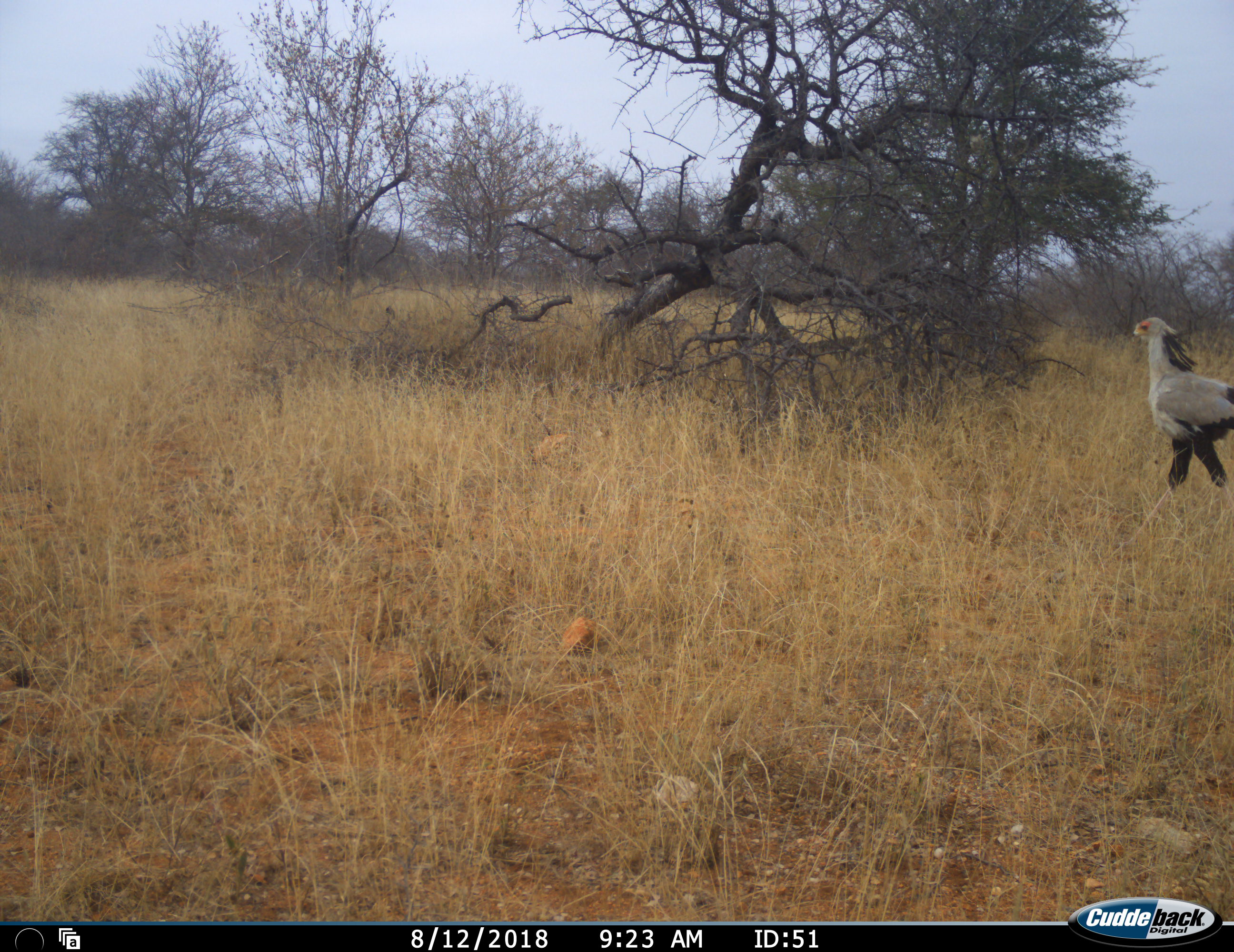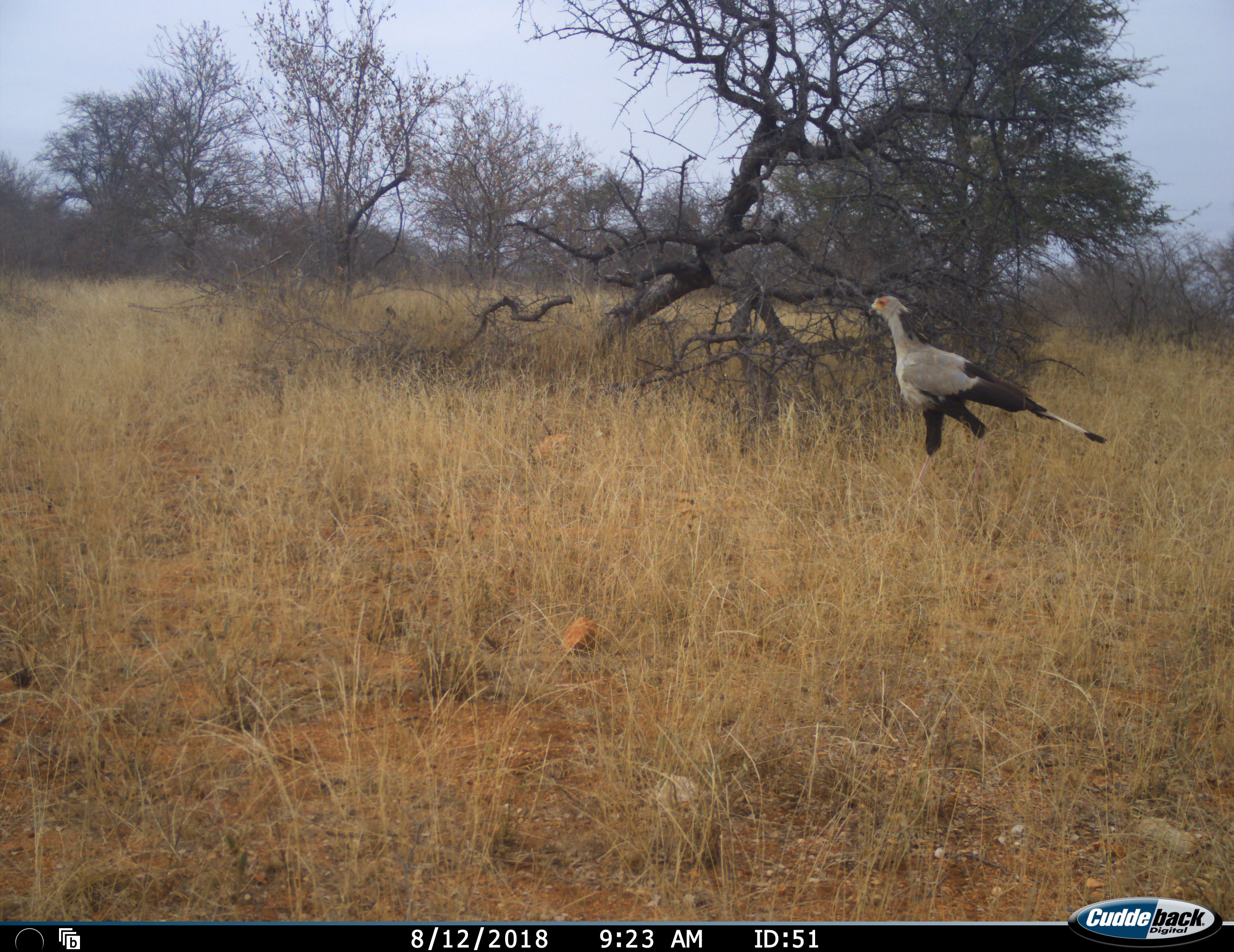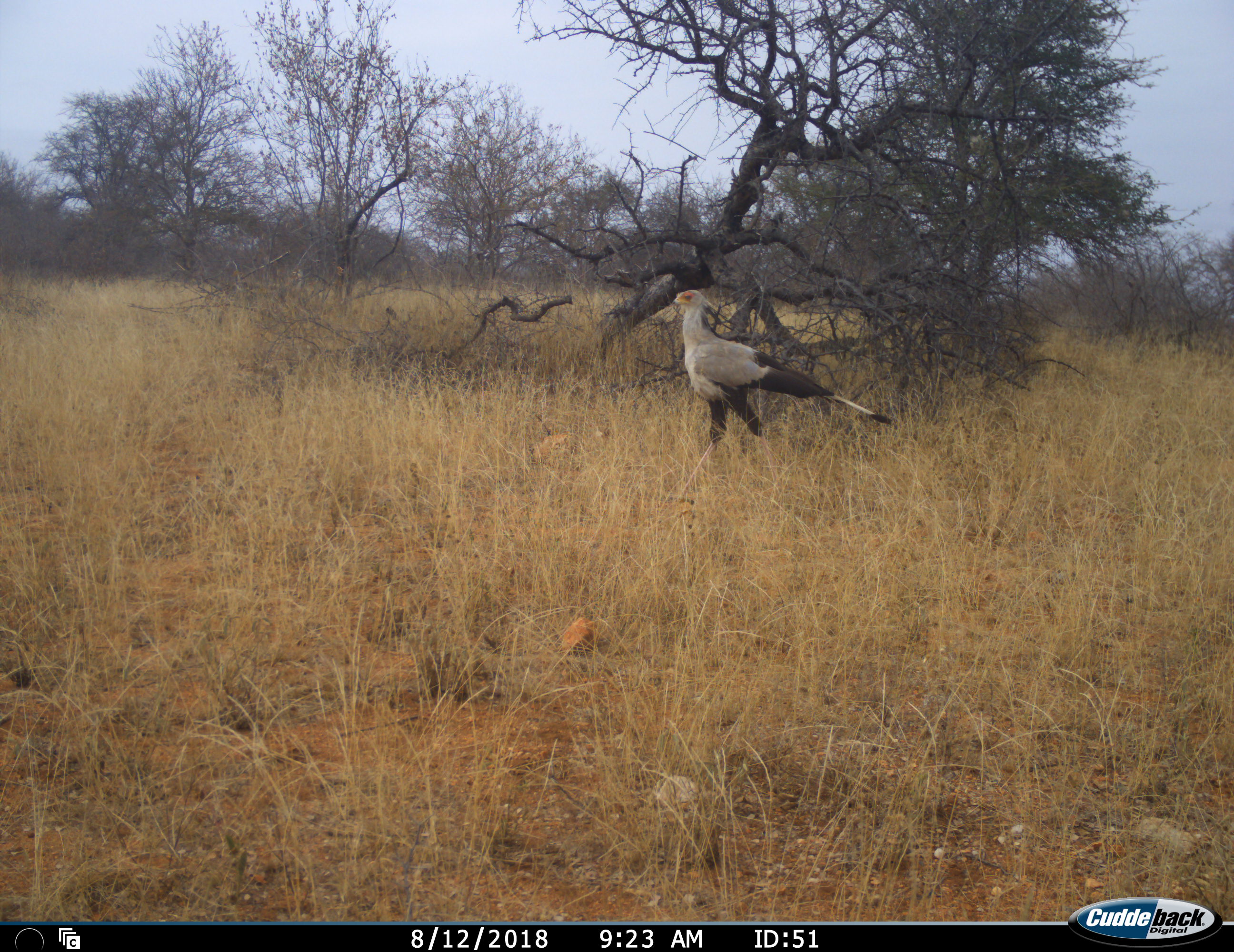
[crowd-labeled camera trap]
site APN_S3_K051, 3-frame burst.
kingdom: Animalia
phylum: Chordata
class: Aves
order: Accipitriformes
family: Sagittariidae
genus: Sagittarius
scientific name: Sagittarius serpentarius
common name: secretarybird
Secretarybird (Sagittarius serpentarius), count 1. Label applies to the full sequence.